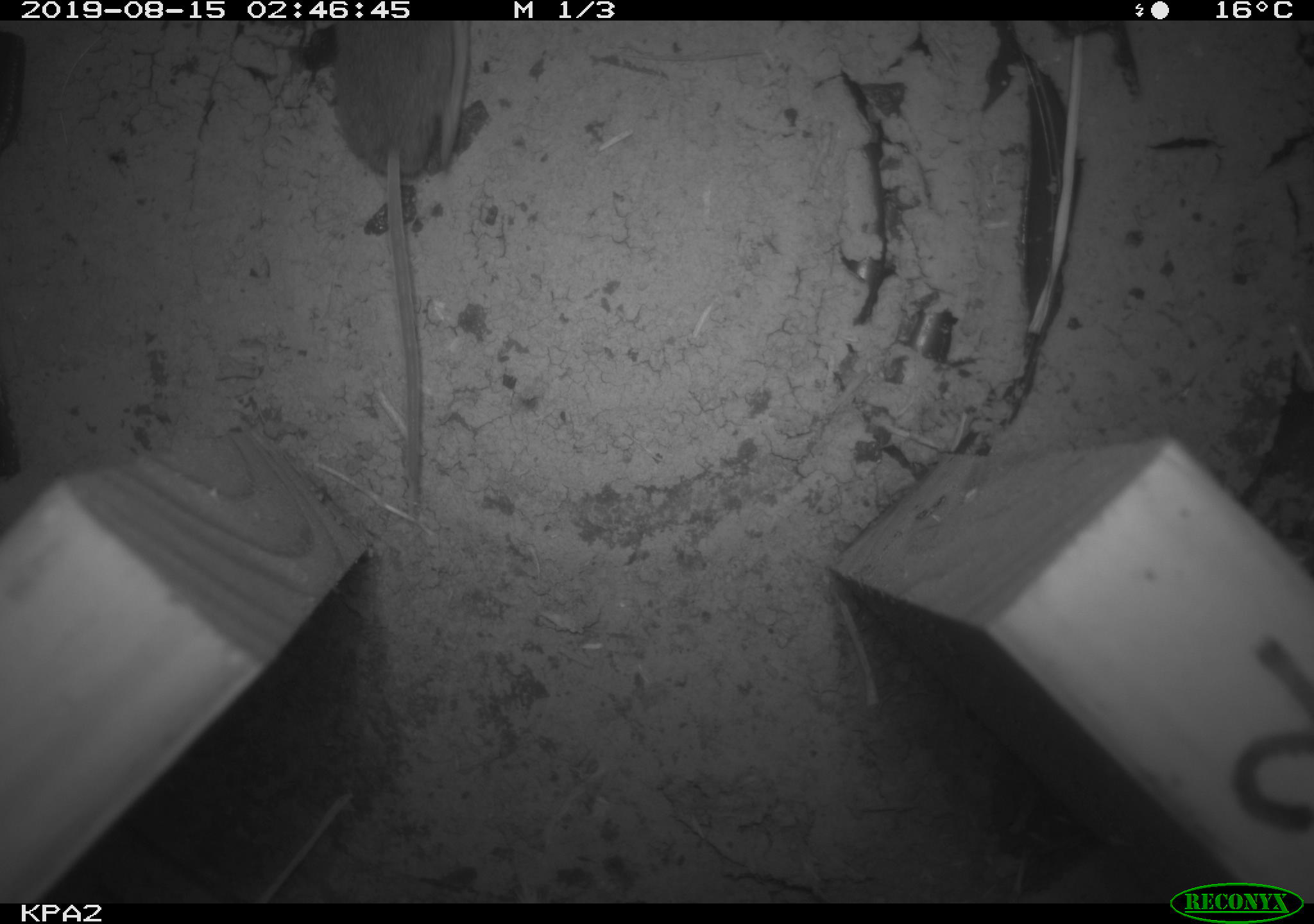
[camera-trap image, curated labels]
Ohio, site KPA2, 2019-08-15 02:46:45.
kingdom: Animalia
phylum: Chordata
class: Mammalia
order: Eulipotyphla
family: Soricidae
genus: Sorex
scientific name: Sorex cinereus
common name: masked shrew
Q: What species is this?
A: Masked shrew (Sorex cinereus).